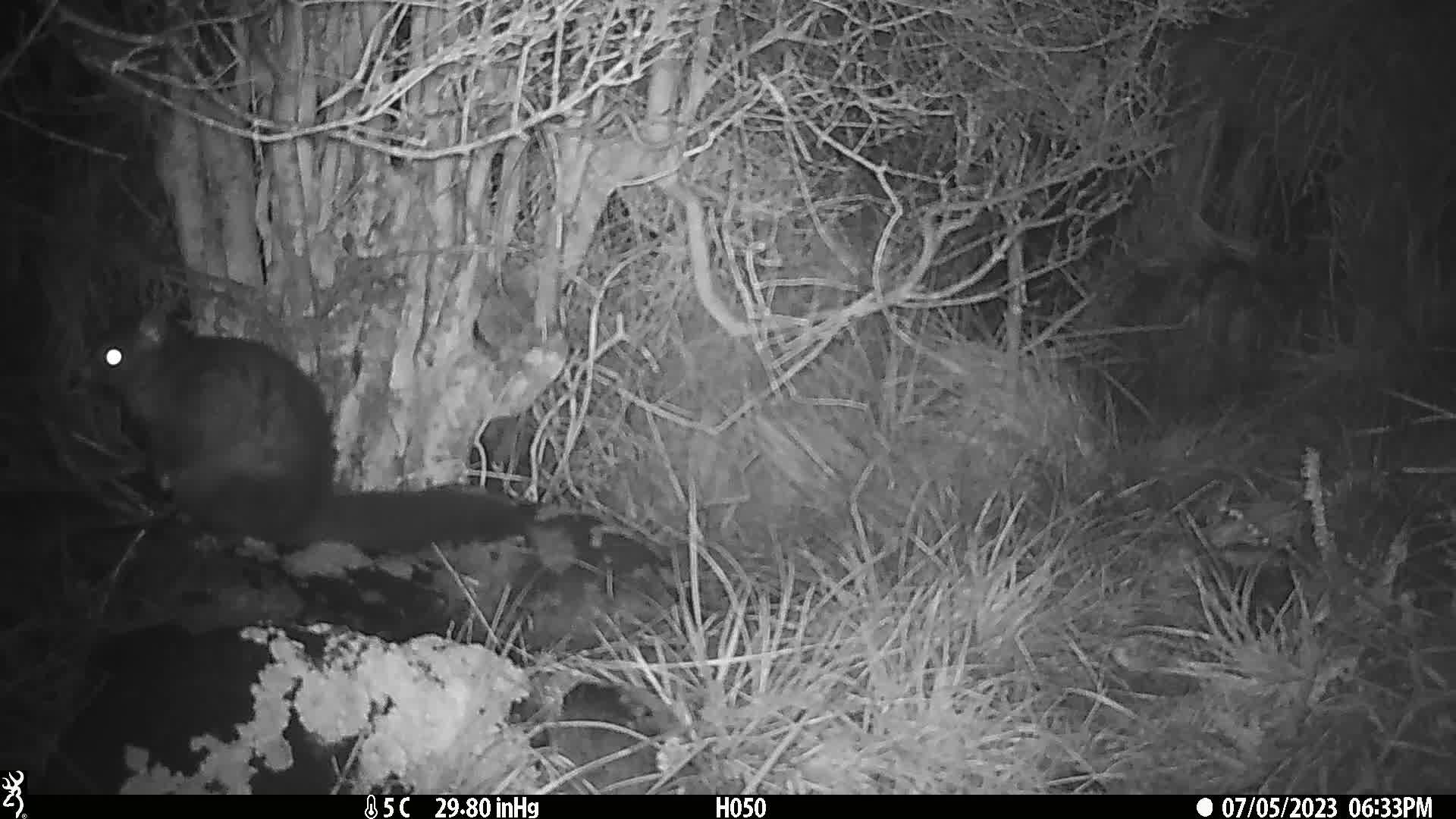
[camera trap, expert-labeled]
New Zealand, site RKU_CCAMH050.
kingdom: Animalia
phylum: Chordata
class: Mammalia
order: Diprotodontia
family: Phalangeridae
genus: Trichosurus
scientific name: Trichosurus vulpecula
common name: common brushtail possum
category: possum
Possum (common brushtail possum) (Trichosurus vulpecula).